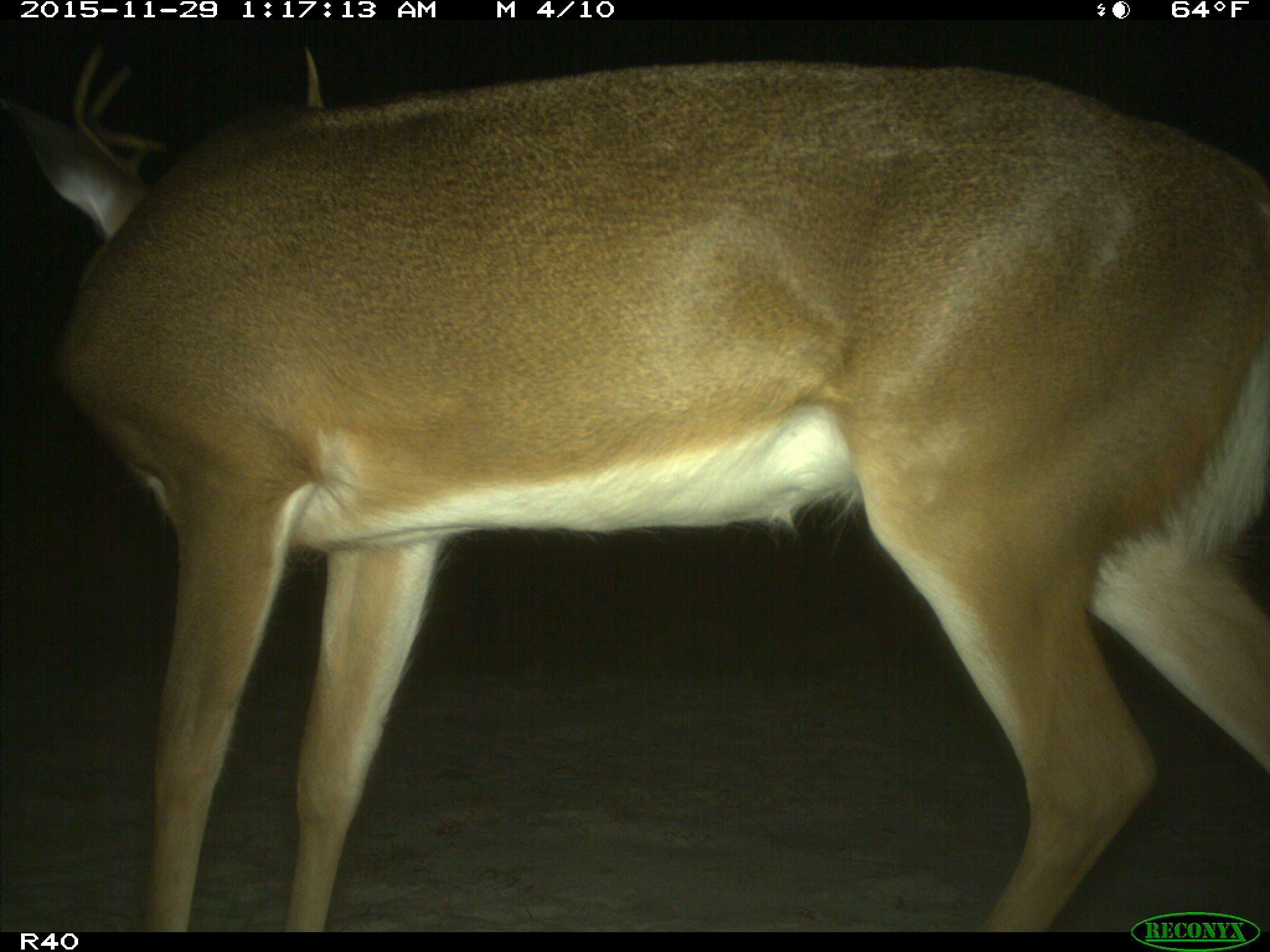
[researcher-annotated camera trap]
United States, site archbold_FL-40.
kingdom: Animalia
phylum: Chordata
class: Mammalia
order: Artiodactyla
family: Cervidae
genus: Odocoileus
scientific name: Odocoileus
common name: deer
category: unidentified deer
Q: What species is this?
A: Unidentified deer (deer) (Odocoileus).